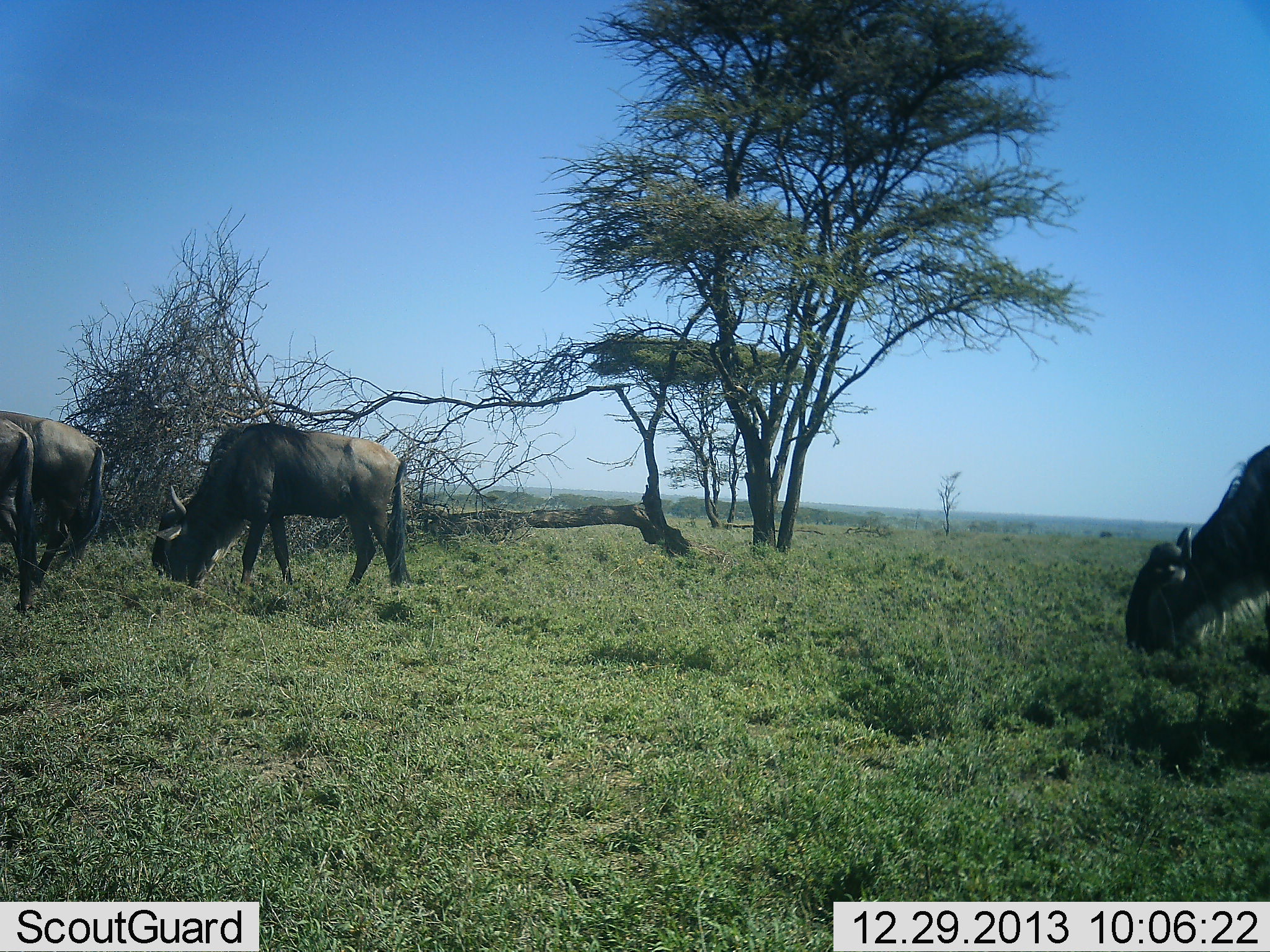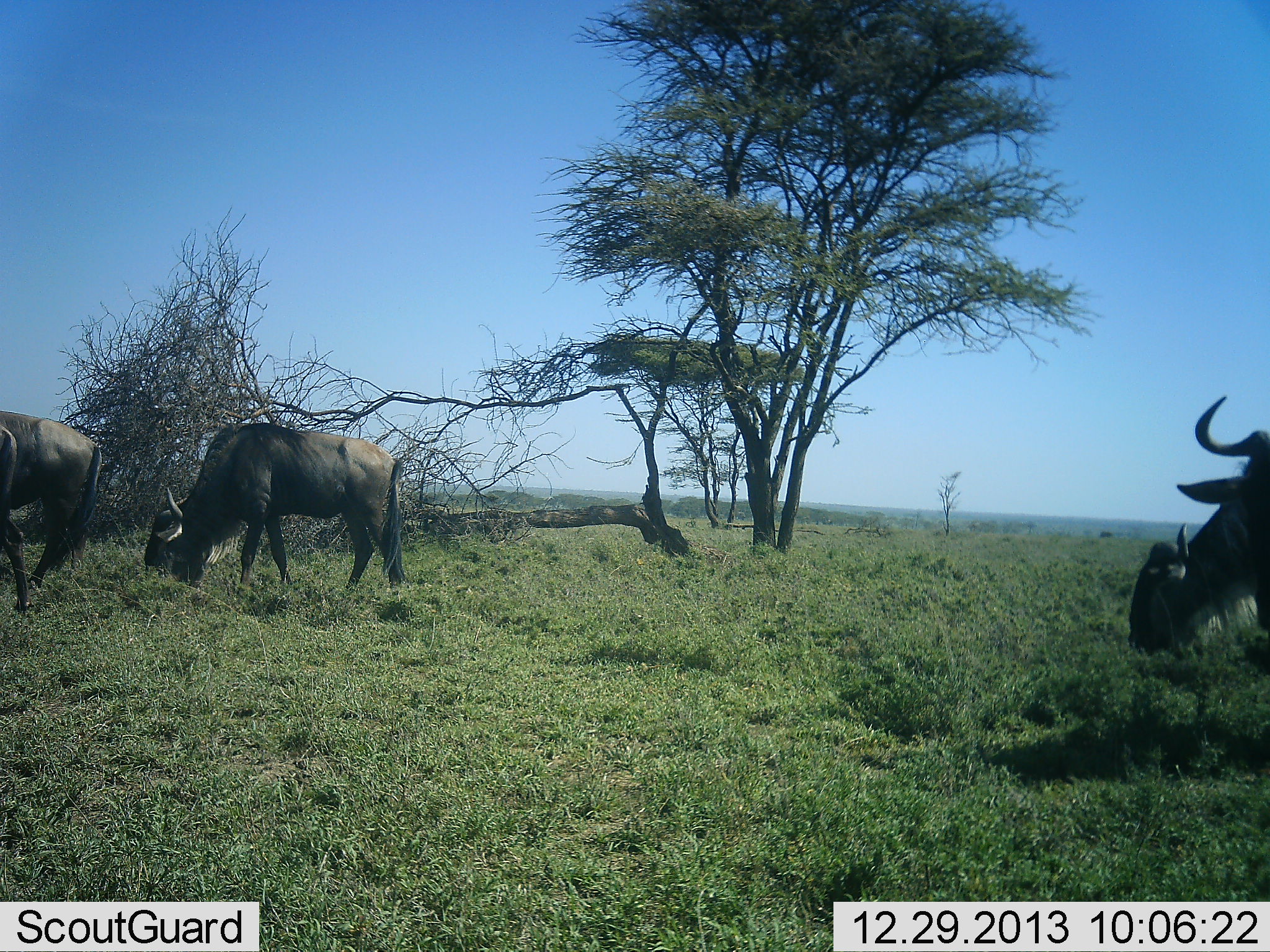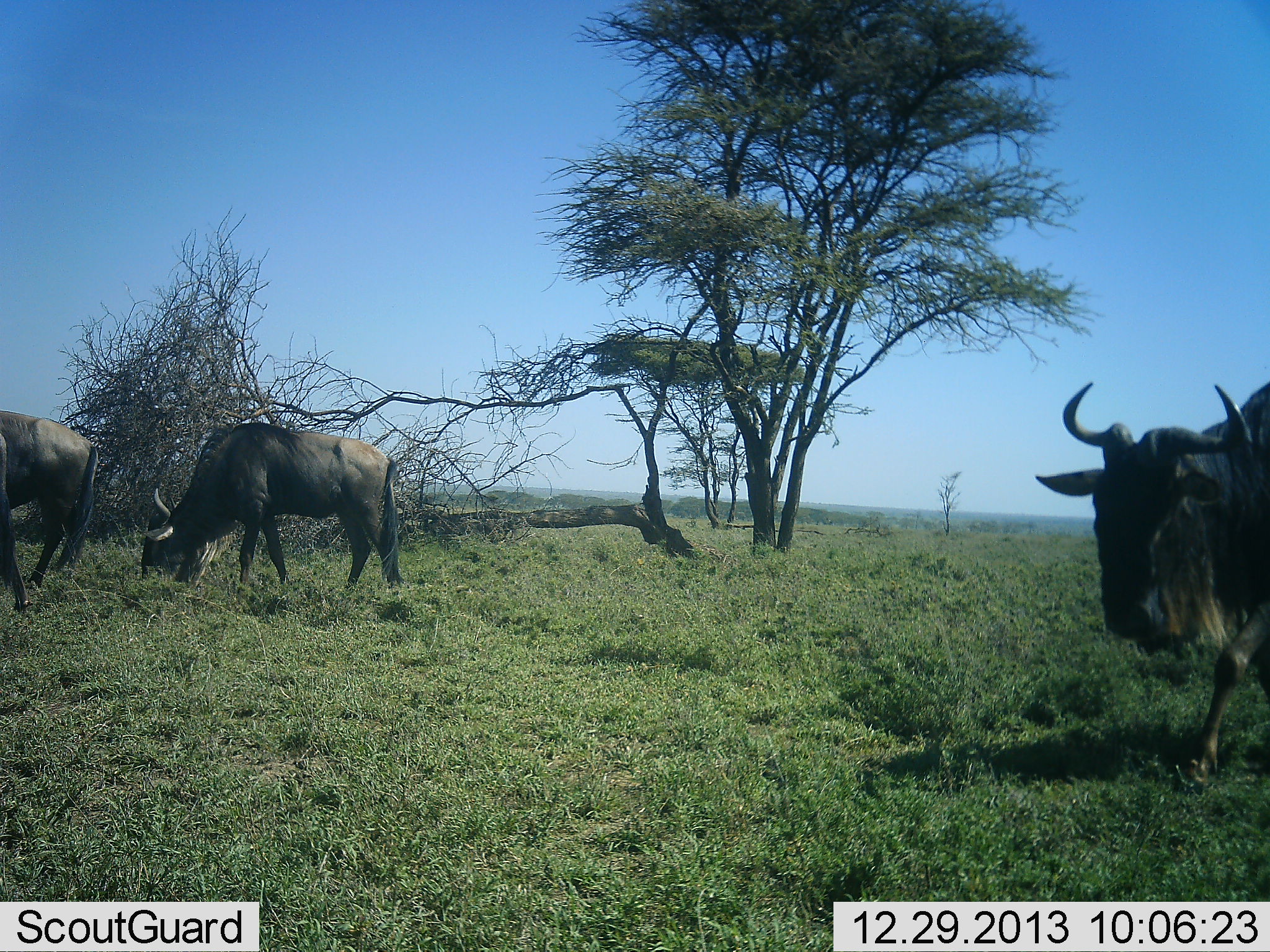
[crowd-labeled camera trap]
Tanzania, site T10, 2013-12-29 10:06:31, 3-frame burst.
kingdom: Animalia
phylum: Chordata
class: Mammalia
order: Artiodactyla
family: Bovidae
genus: Connochaetes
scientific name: Connochaetes taurinus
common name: blue wildebeest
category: wildebeest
Wildebeest (blue wildebeest) (Connochaetes taurinus), count 4. Behavior (volunteer vote fractions): standing 10%, resting 0%, moving 10%, interacting 0%. Young present (vote fraction): 0%. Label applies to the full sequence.